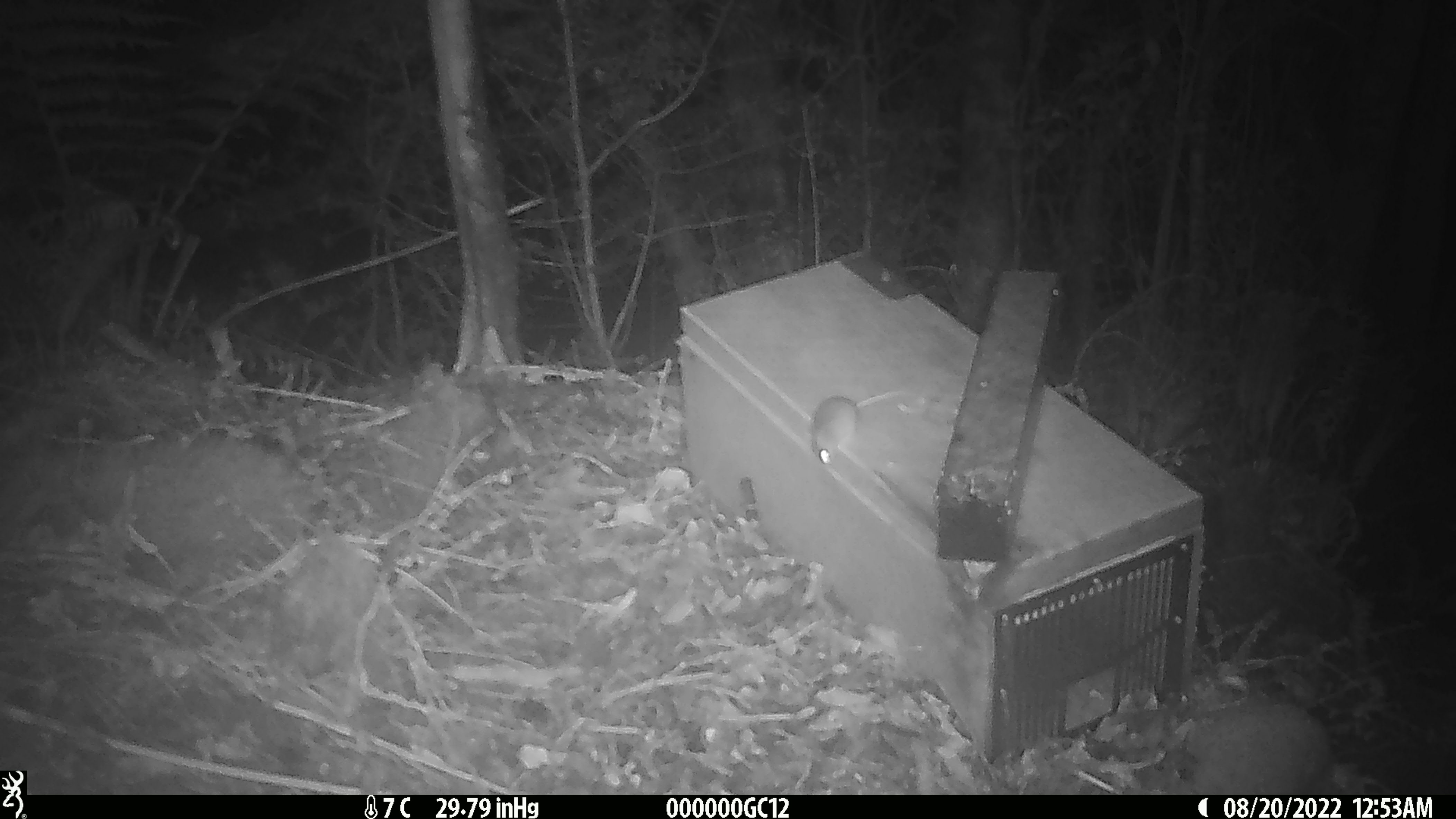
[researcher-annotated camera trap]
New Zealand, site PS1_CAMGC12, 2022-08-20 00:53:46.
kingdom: Animalia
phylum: Chordata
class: Mammalia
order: Rodentia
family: Muridae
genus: Mus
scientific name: Mus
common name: mouse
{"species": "mouse (Mus)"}